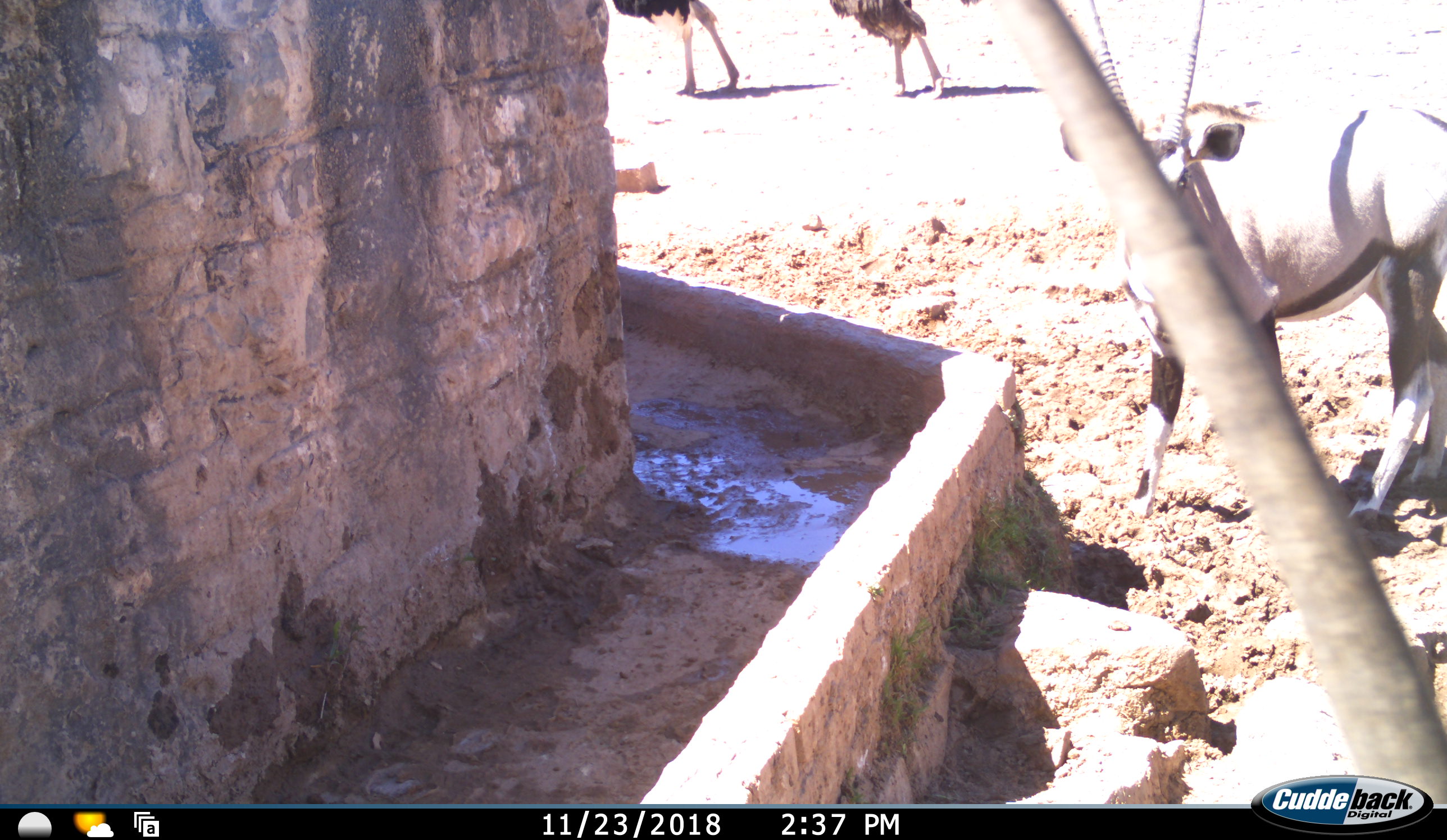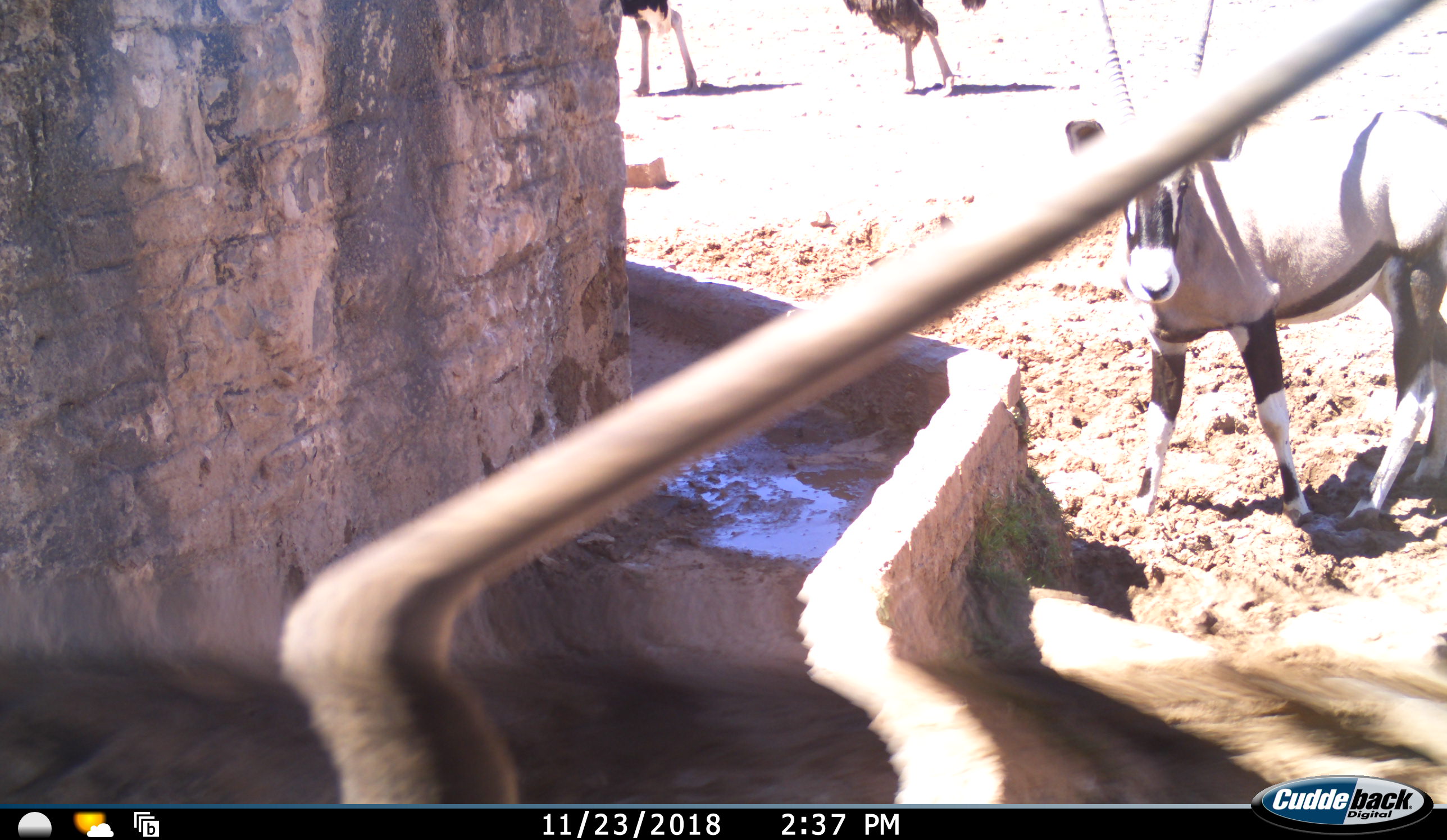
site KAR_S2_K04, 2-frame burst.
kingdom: Animalia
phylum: Chordata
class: Mammalia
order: Artiodactyla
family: Bovidae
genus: Oryx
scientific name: Oryx gazella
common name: gemsbok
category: oryx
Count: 2.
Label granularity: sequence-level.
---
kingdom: Animalia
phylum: Chordata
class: Aves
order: Struthioniformes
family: Struthionidae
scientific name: Struthionidae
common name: ostrich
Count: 2.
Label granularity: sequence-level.